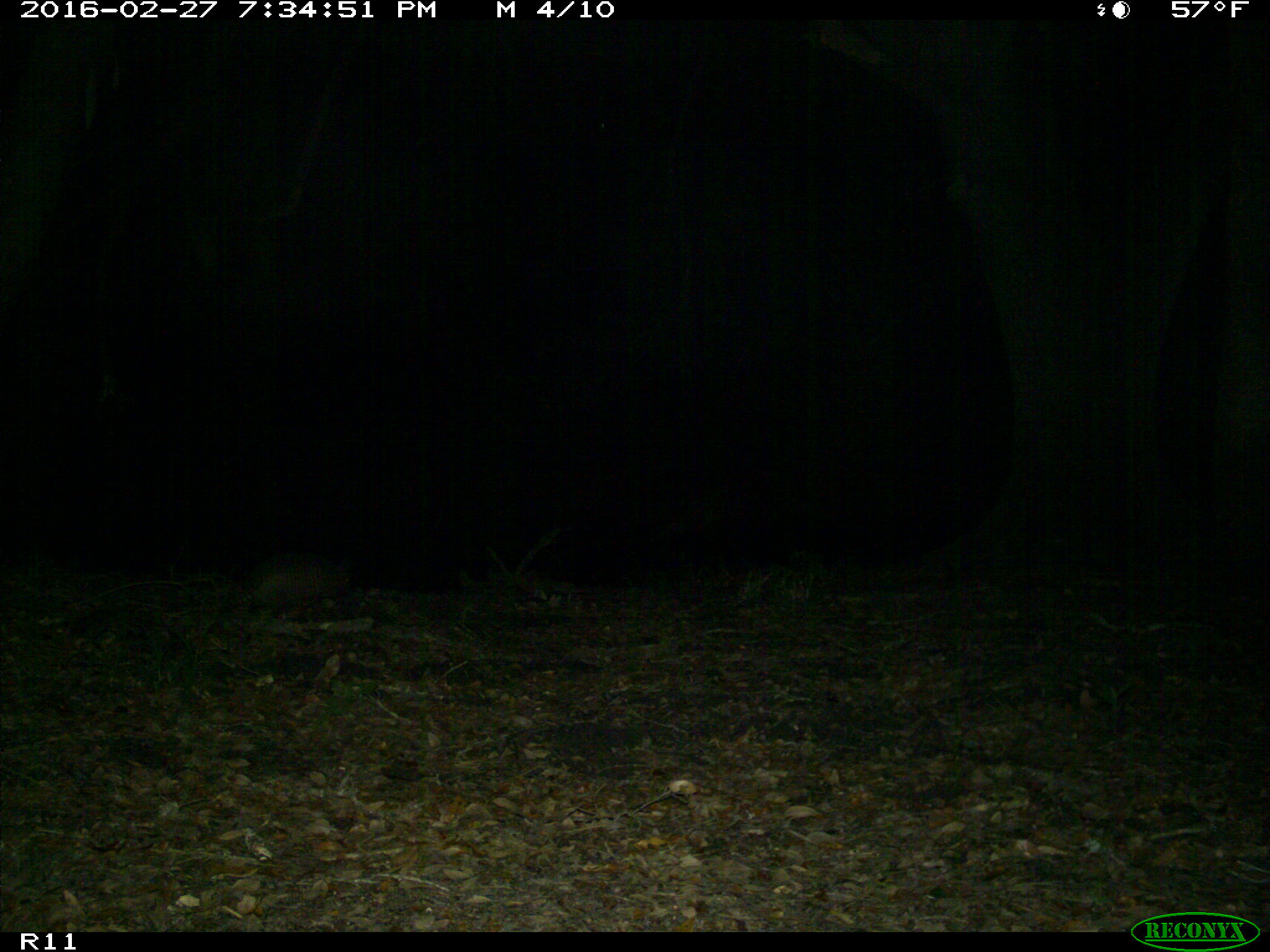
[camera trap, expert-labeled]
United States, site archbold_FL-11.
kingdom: Animalia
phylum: Chordata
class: Mammalia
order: Cingulata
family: Dasypodidae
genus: Dasypus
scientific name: Dasypus novemcinctus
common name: nine-banded armadillo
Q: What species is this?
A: Dasypus novemcinctus (nine-banded armadillo).